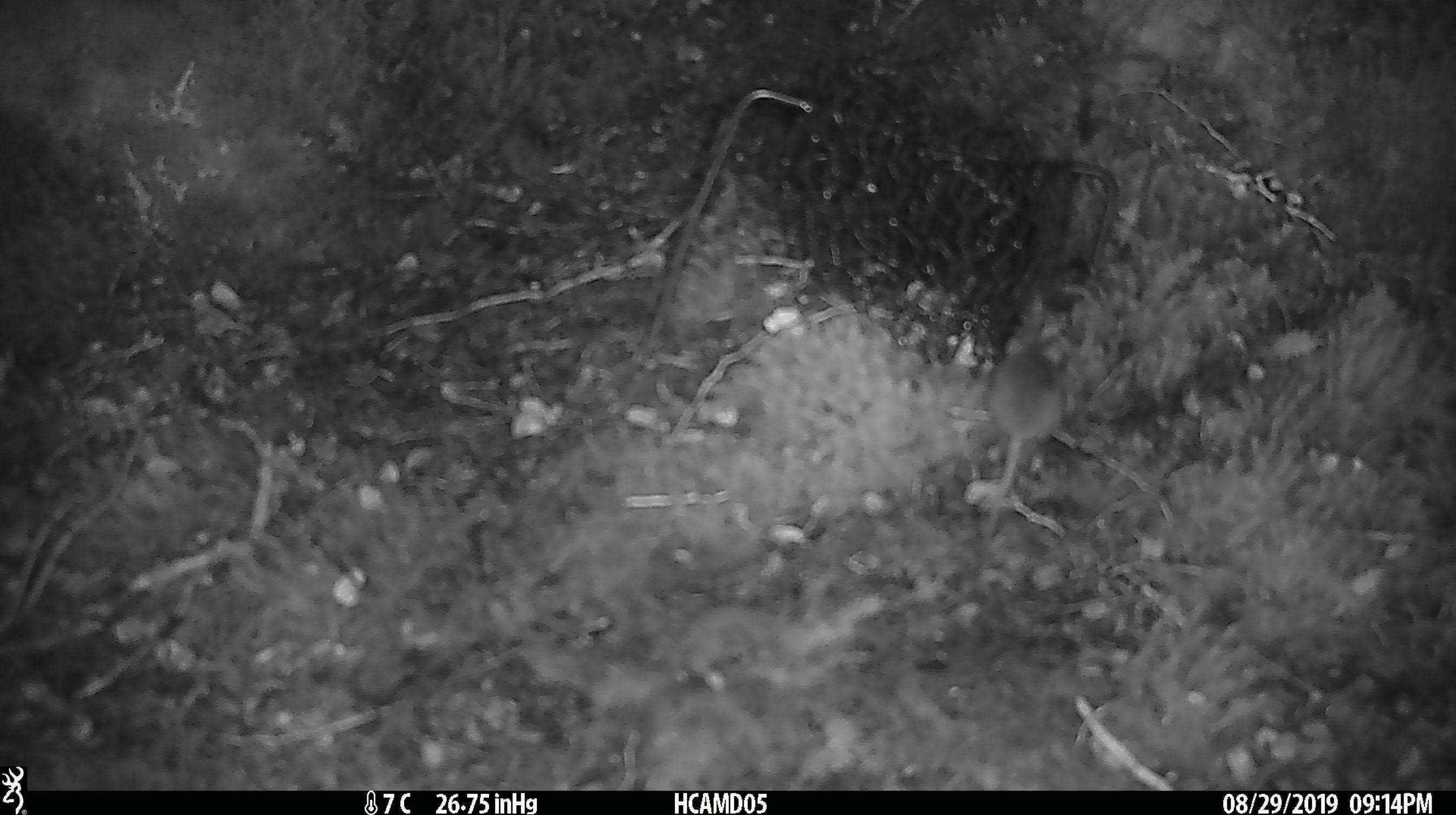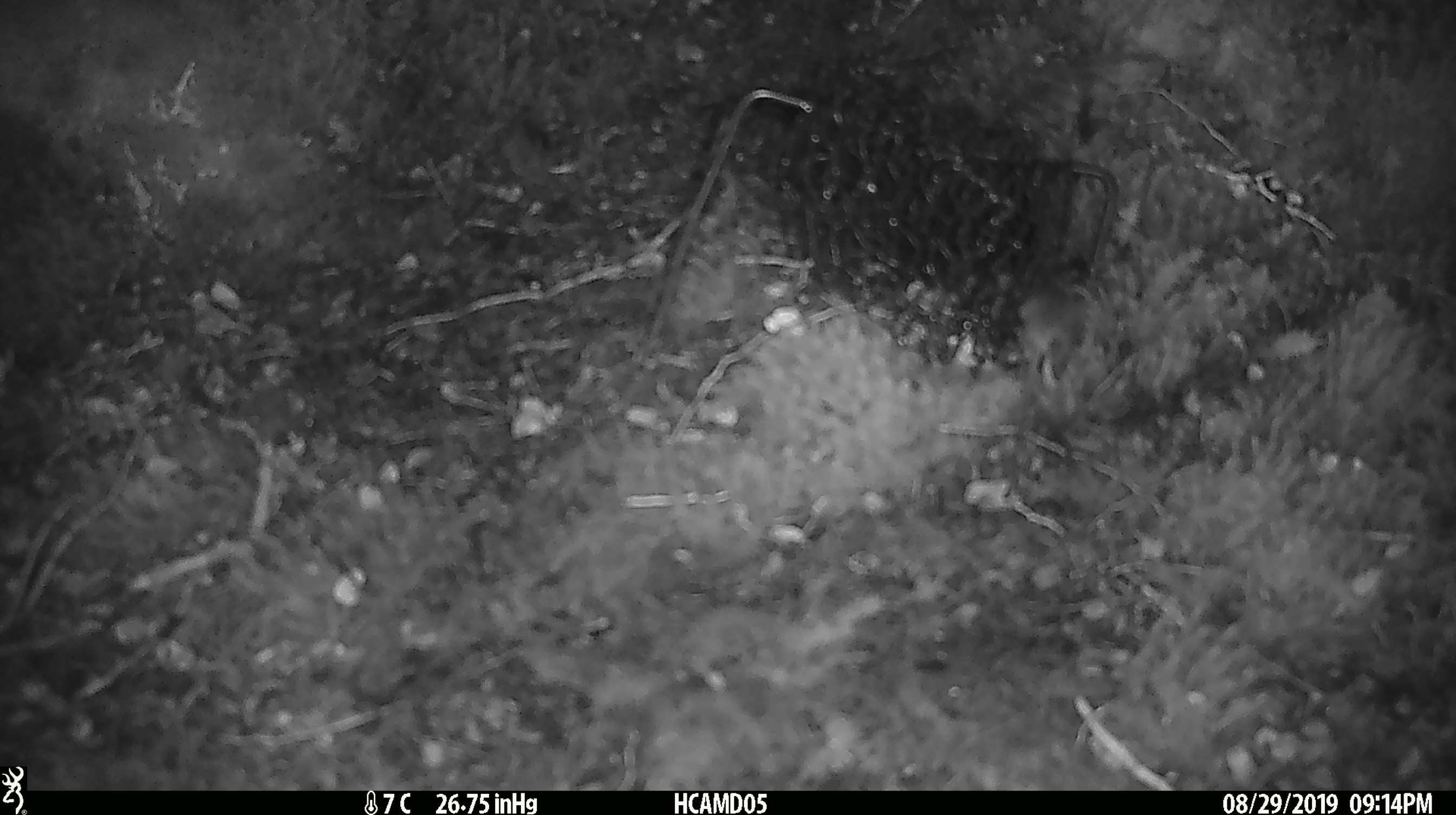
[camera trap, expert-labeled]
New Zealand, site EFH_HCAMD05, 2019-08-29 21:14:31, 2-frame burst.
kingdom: Animalia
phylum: Chordata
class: Mammalia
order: Rodentia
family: Muridae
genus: Mus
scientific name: Mus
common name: mouse